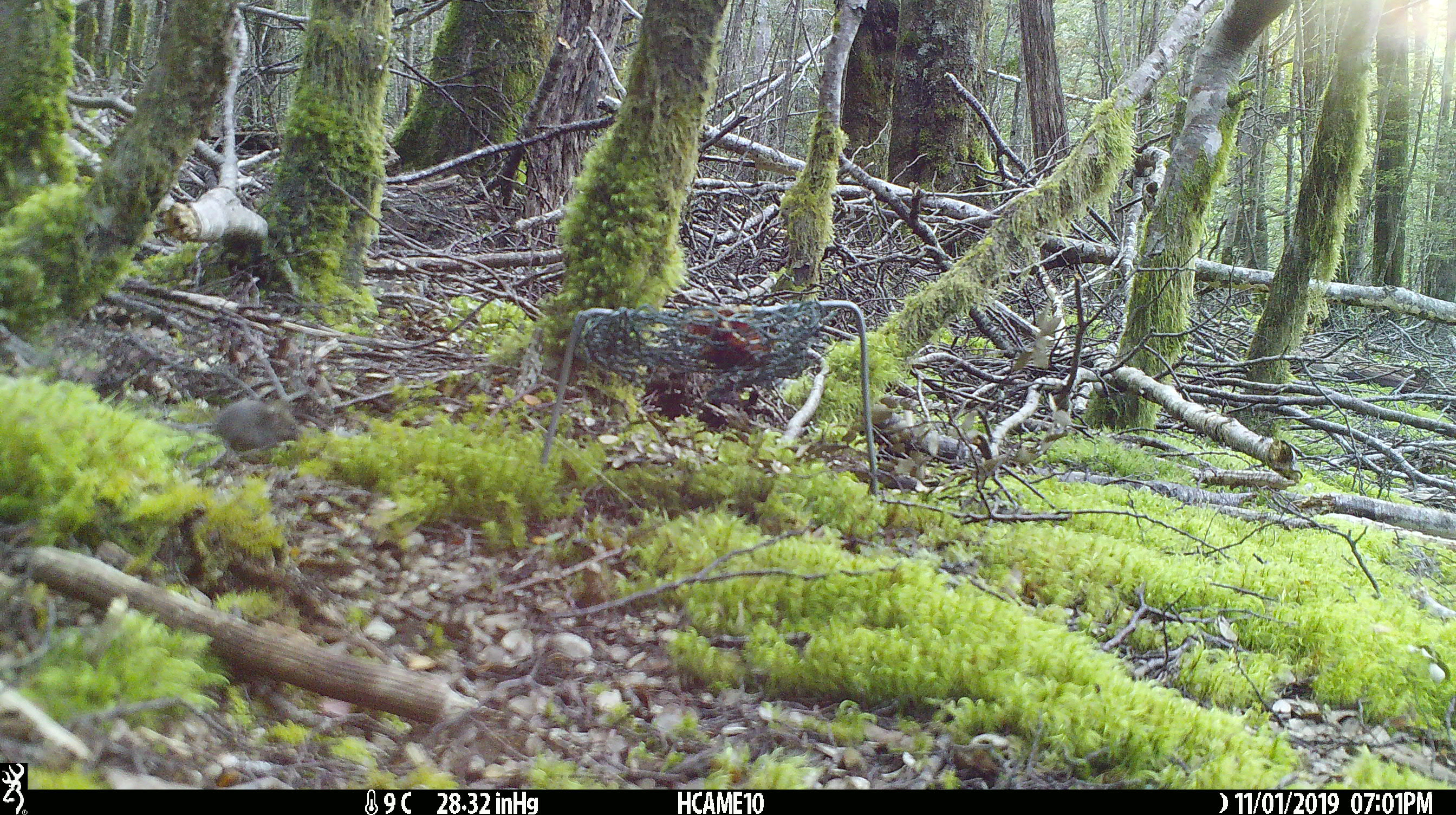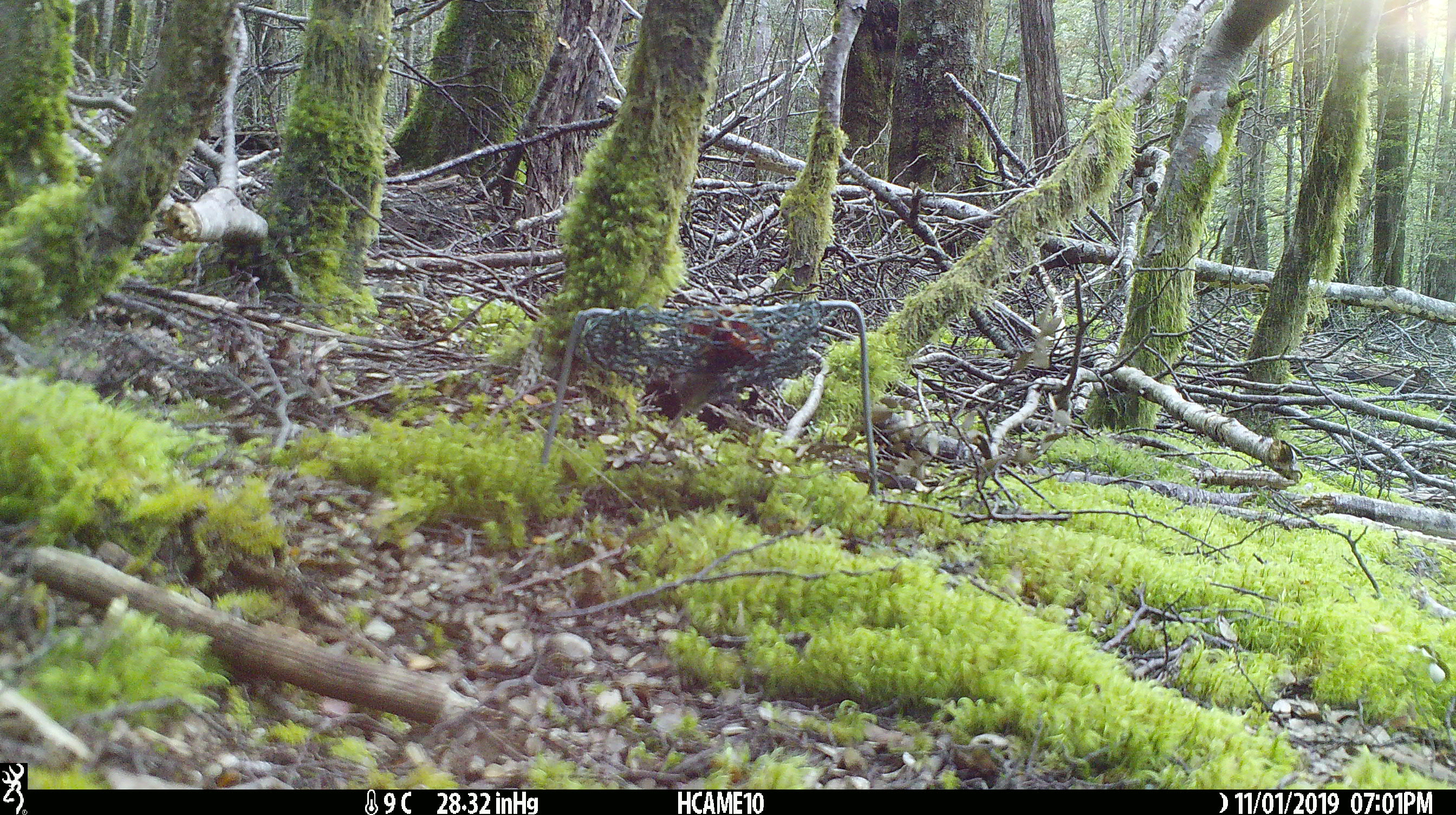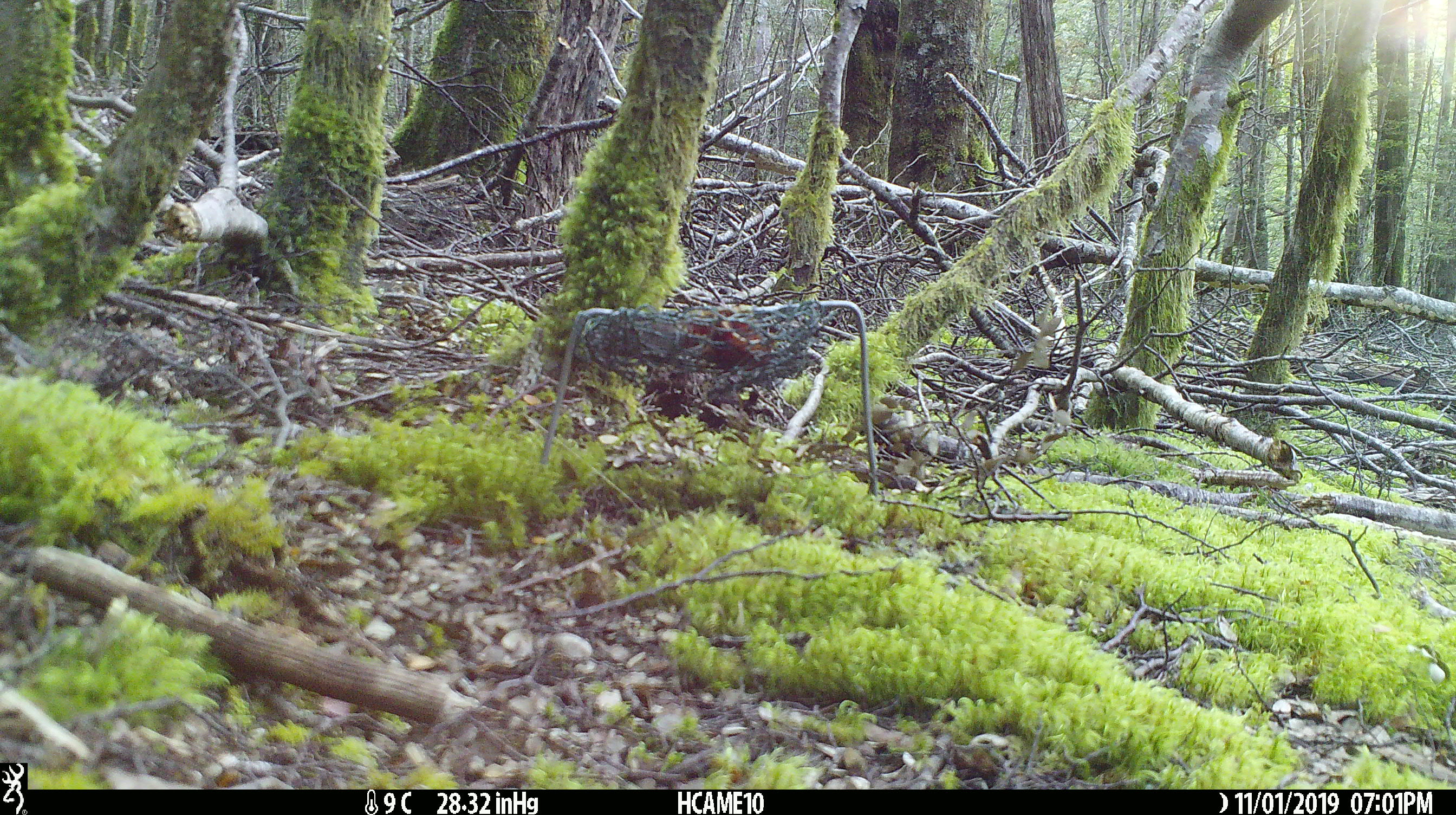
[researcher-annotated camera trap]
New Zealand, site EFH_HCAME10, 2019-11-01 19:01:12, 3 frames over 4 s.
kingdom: Animalia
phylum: Chordata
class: Mammalia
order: Rodentia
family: Muridae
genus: Mus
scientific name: Mus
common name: mouse